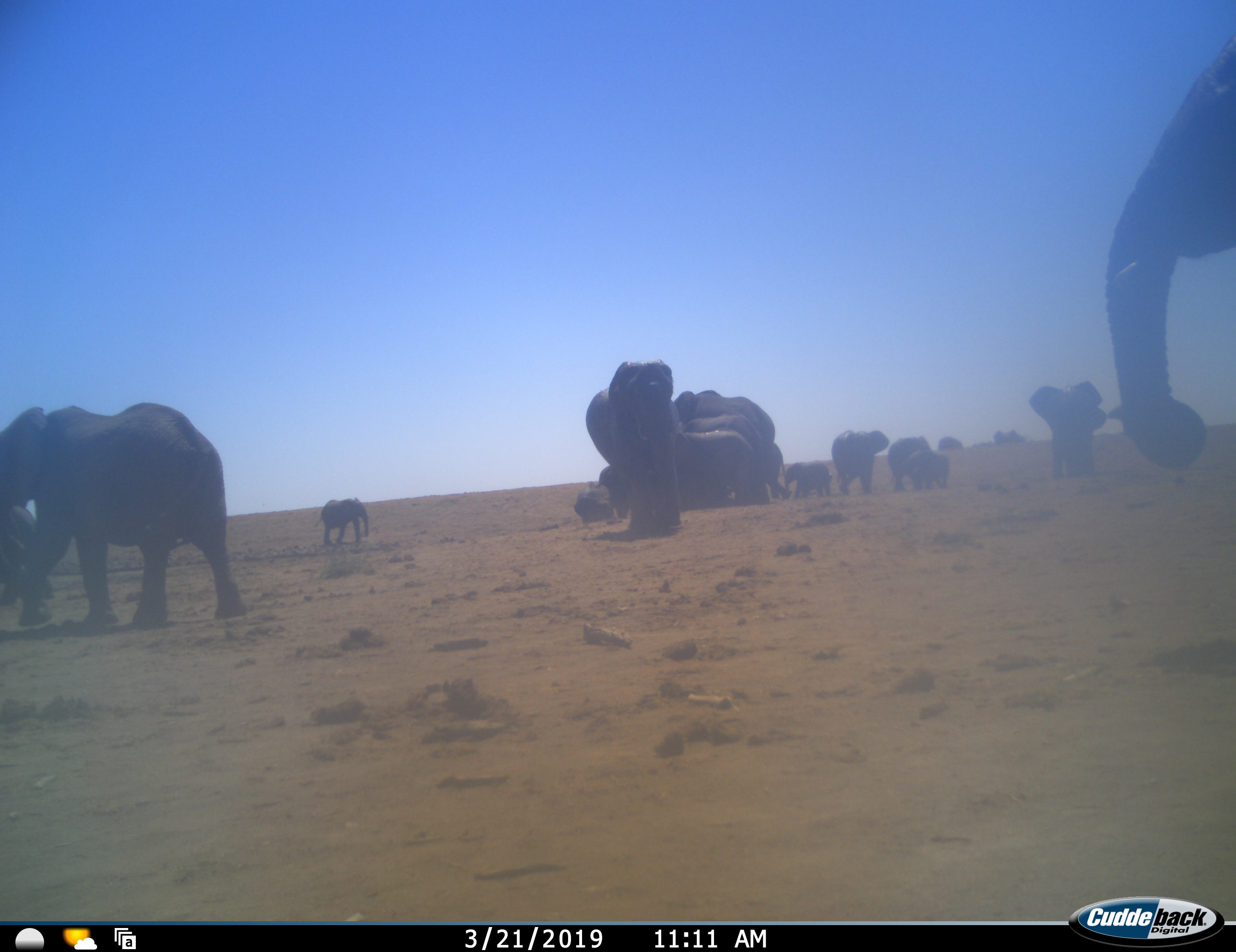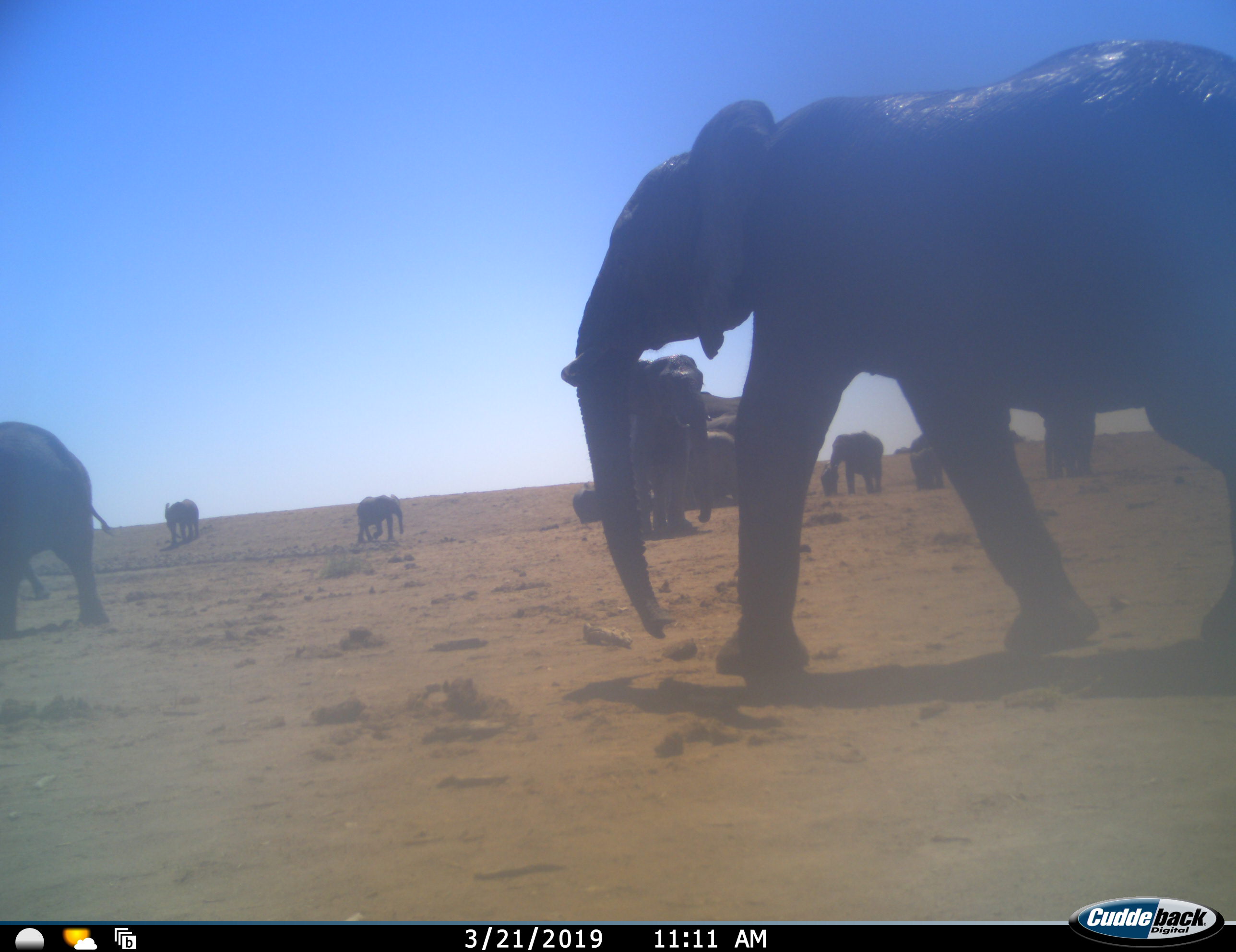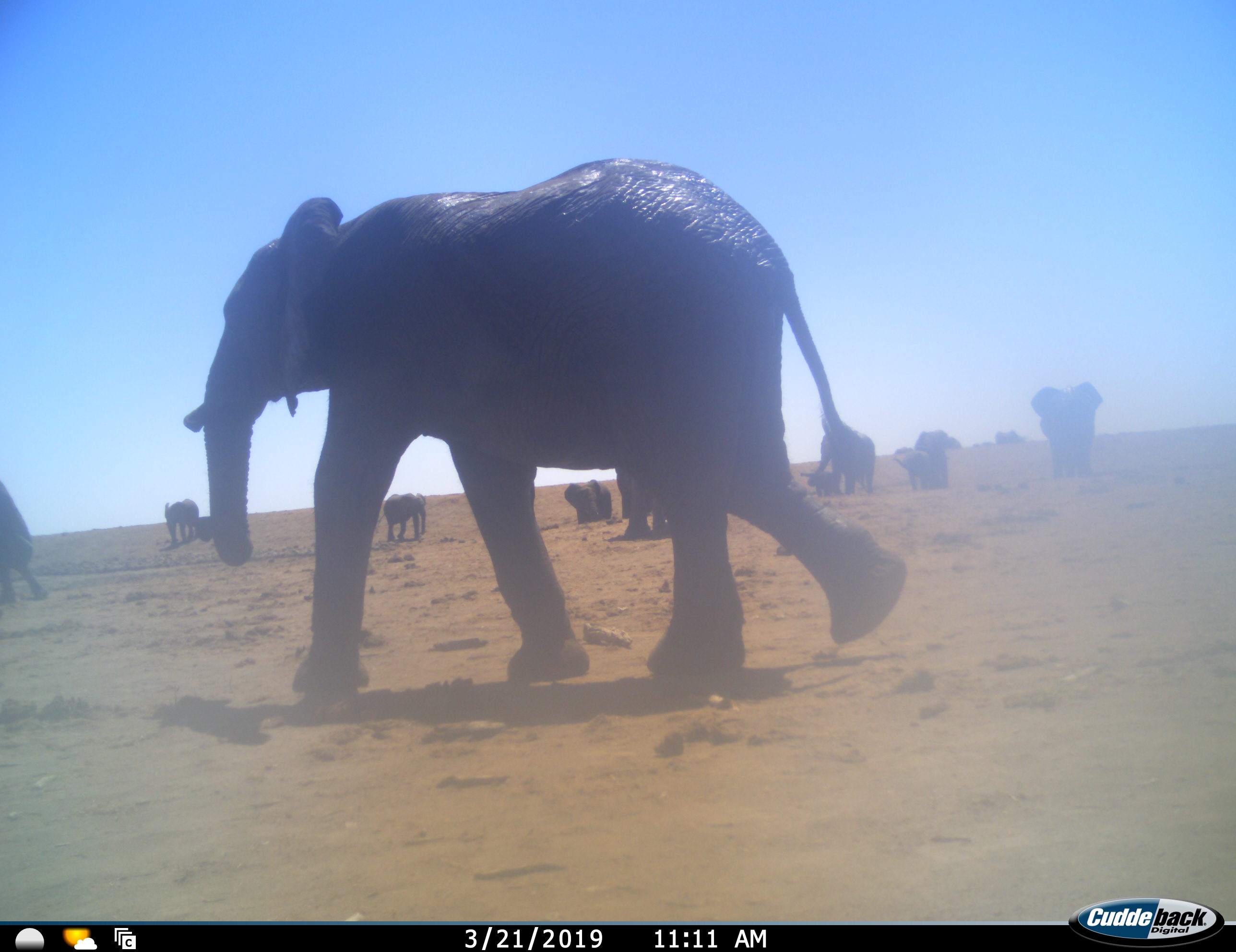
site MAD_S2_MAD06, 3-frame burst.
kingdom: Animalia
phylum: Chordata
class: Mammalia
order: Proboscidea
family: Elephantidae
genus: Loxodonta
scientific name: Loxodonta africana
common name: african bush elephant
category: elephant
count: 11-50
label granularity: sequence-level